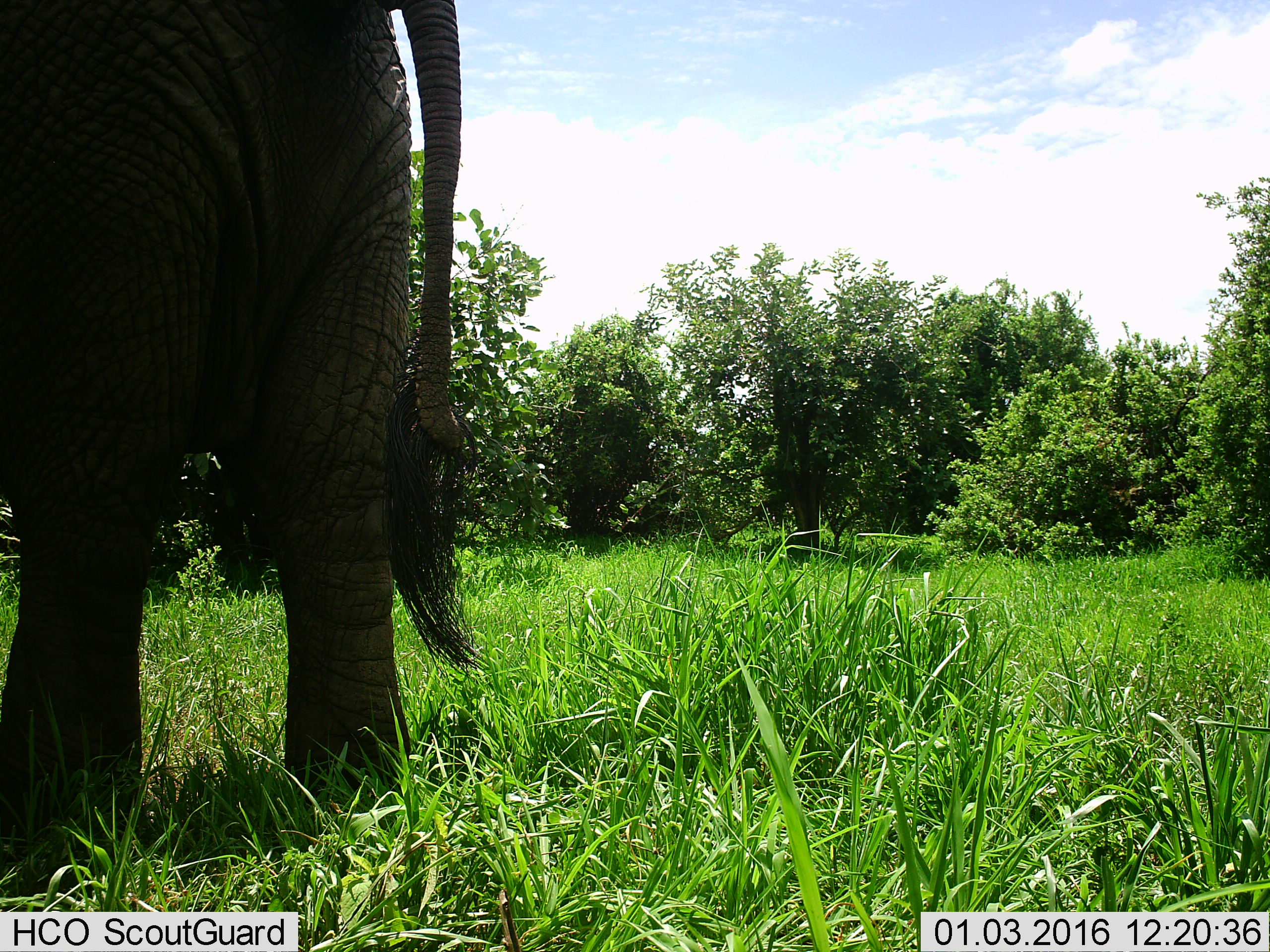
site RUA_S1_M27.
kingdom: Animalia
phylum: Chordata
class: Mammalia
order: Proboscidea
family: Elephantidae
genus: Loxodonta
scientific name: Loxodonta africana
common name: african bush elephant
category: elephant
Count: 1.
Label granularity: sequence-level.